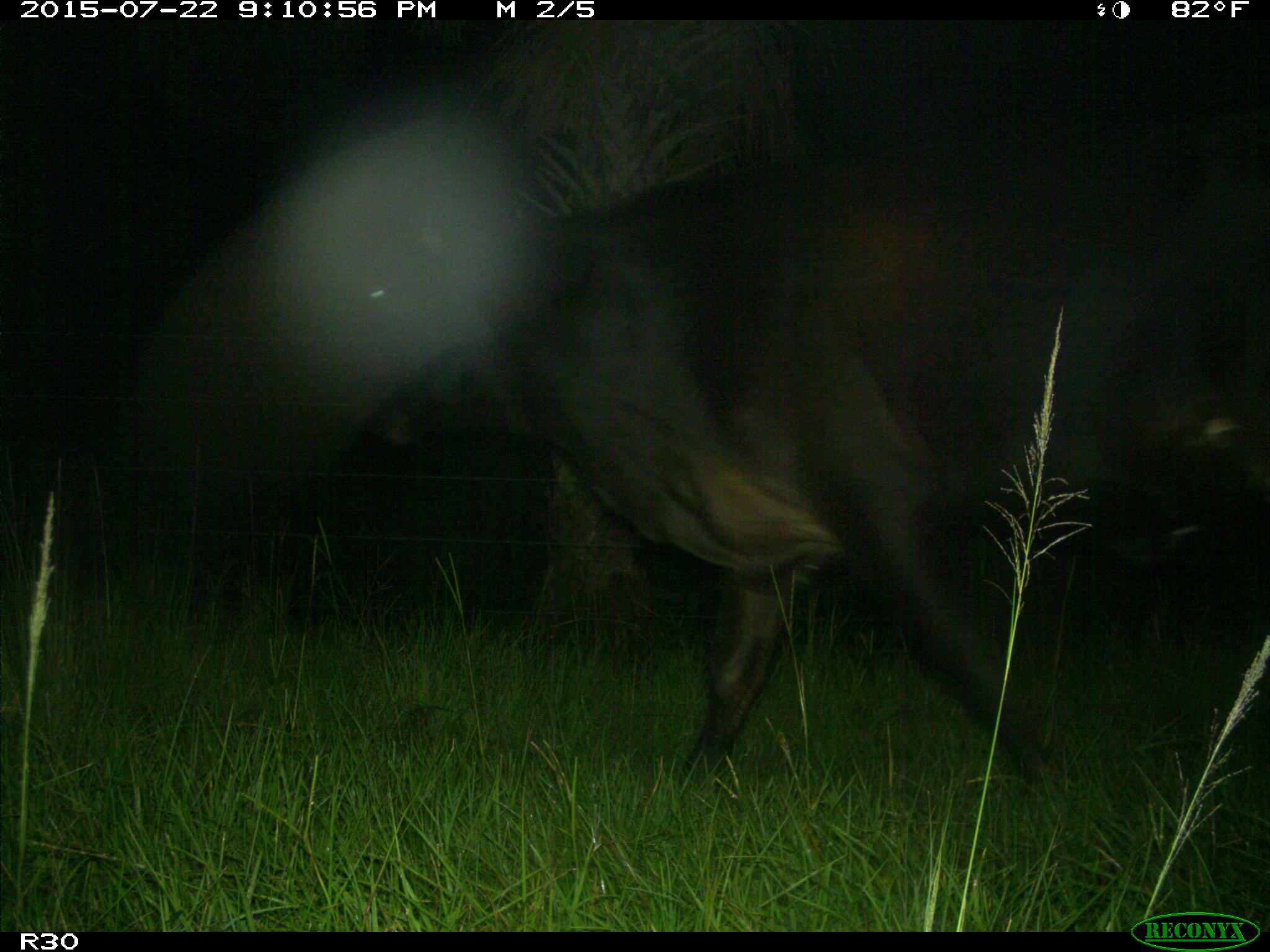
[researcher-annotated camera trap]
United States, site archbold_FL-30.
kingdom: Animalia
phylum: Chordata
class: Mammalia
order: Artiodactyla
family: Bovidae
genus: Bos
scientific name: Bos taurus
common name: domestic cow